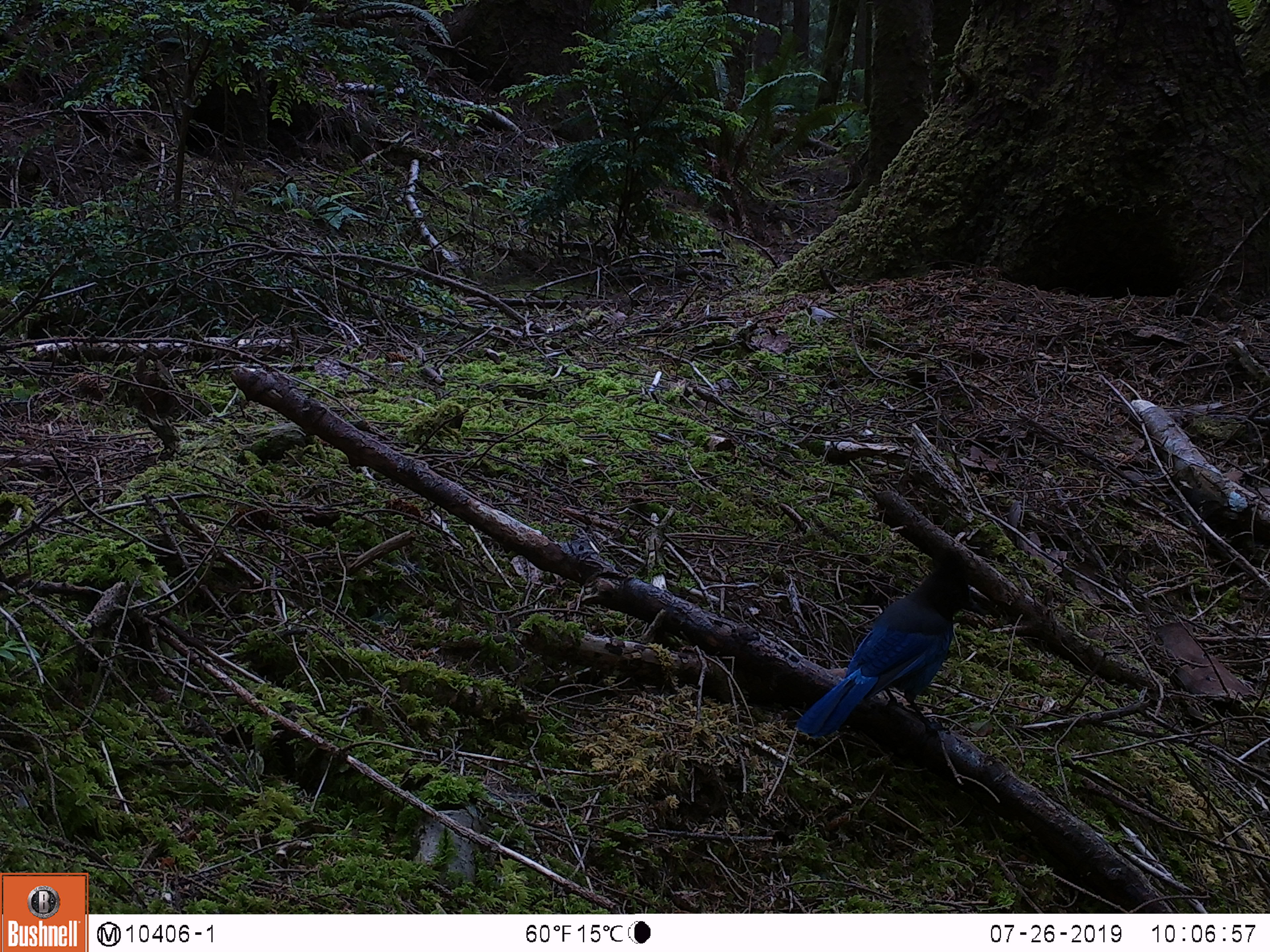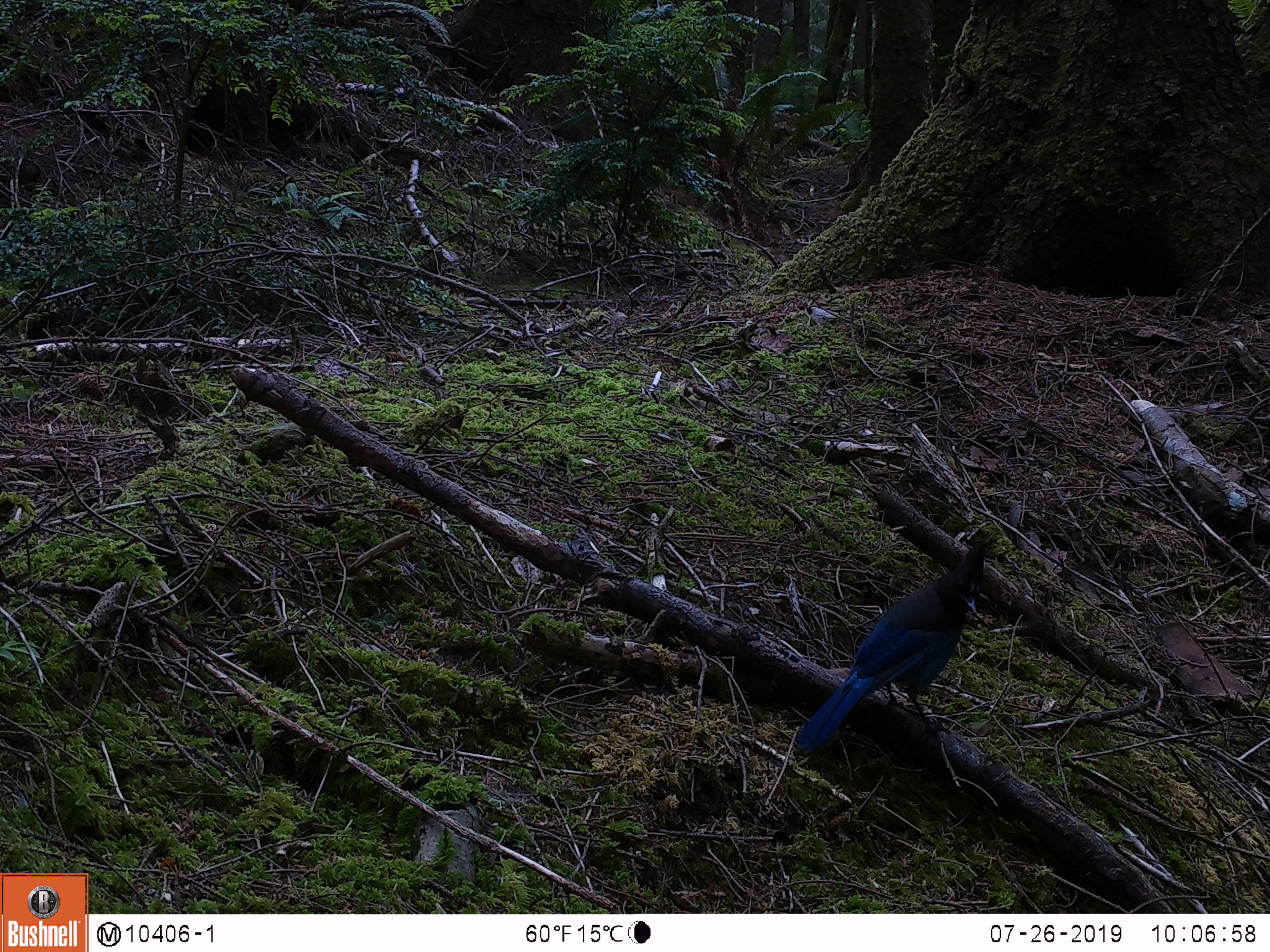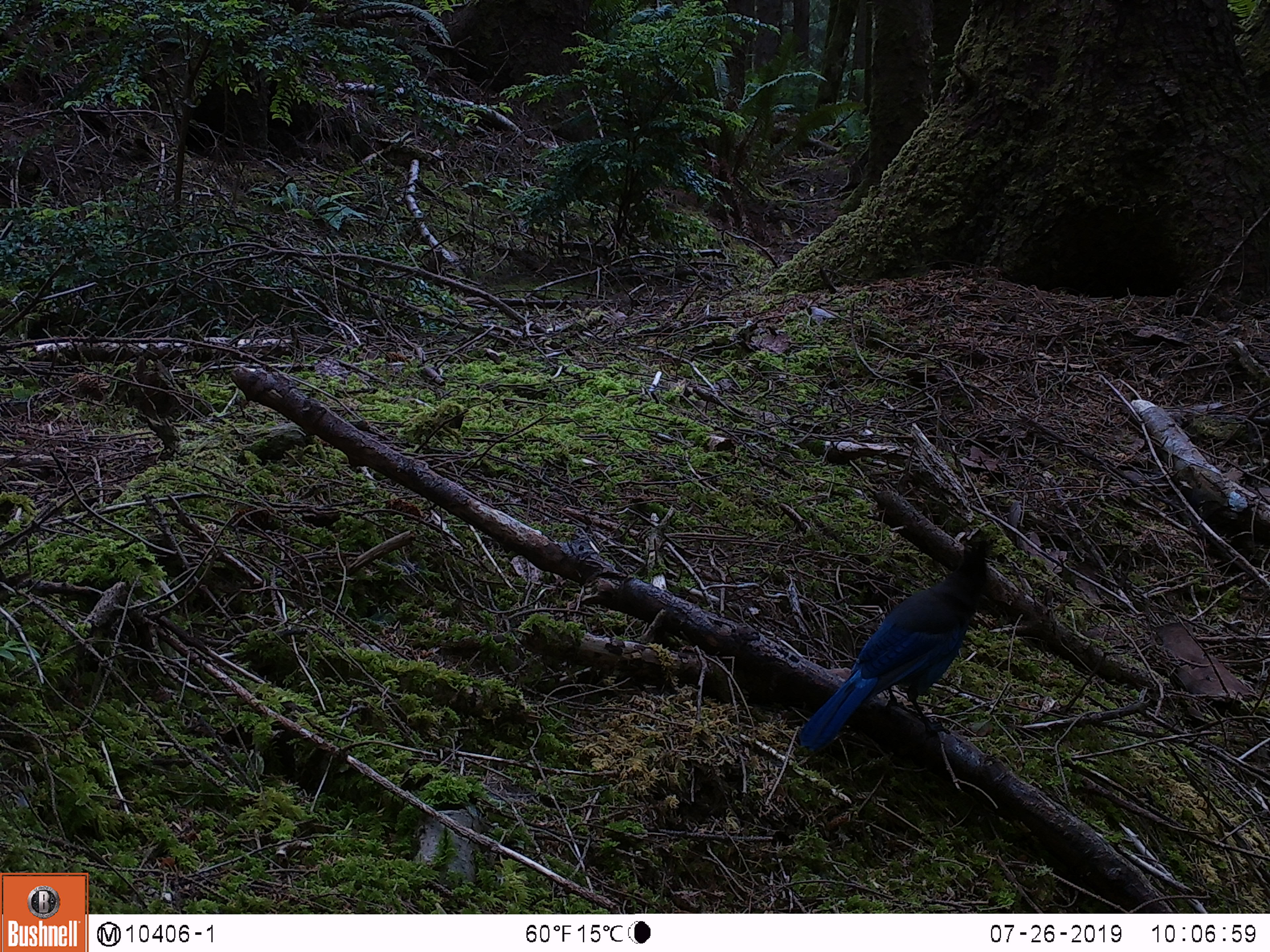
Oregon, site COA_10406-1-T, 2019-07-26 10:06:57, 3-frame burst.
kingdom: Animalia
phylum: Chordata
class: Aves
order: Passeriformes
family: Corvidae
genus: Cyanocitta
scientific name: Cyanocitta stelleri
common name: steller's jay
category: stellers jay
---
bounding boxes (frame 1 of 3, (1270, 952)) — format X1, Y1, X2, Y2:
stellers jay: 791, 563, 987, 738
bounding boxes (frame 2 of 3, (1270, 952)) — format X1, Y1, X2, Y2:
stellers jay: 800, 551, 990, 757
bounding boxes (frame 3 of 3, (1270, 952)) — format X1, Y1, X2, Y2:
stellers jay: 786, 543, 993, 755